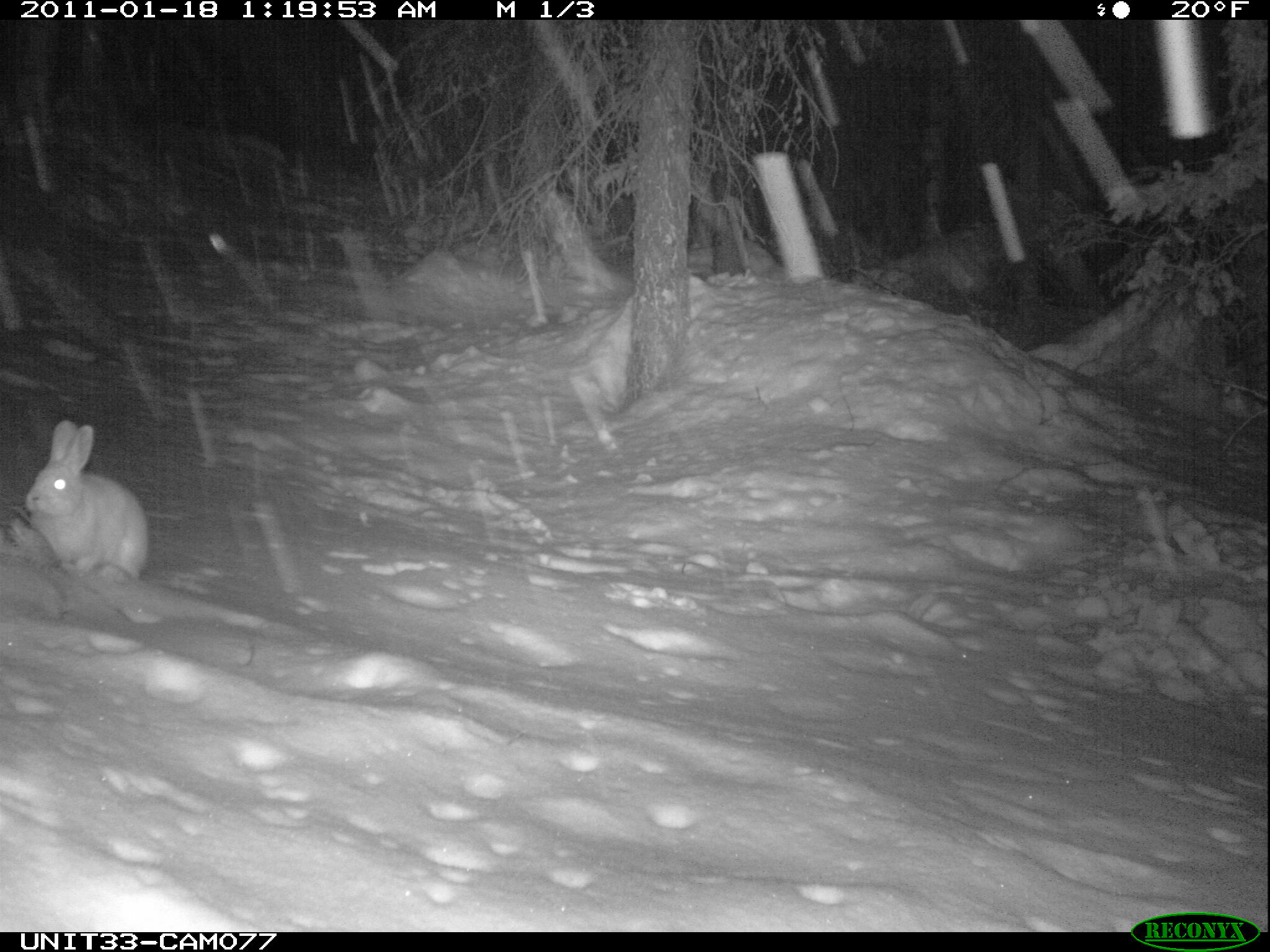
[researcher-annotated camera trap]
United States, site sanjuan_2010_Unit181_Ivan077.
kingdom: Animalia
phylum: Chordata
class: Mammalia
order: Lagomorpha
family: Leporidae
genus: Lepus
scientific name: Lepus americanus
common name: snowshoe hare